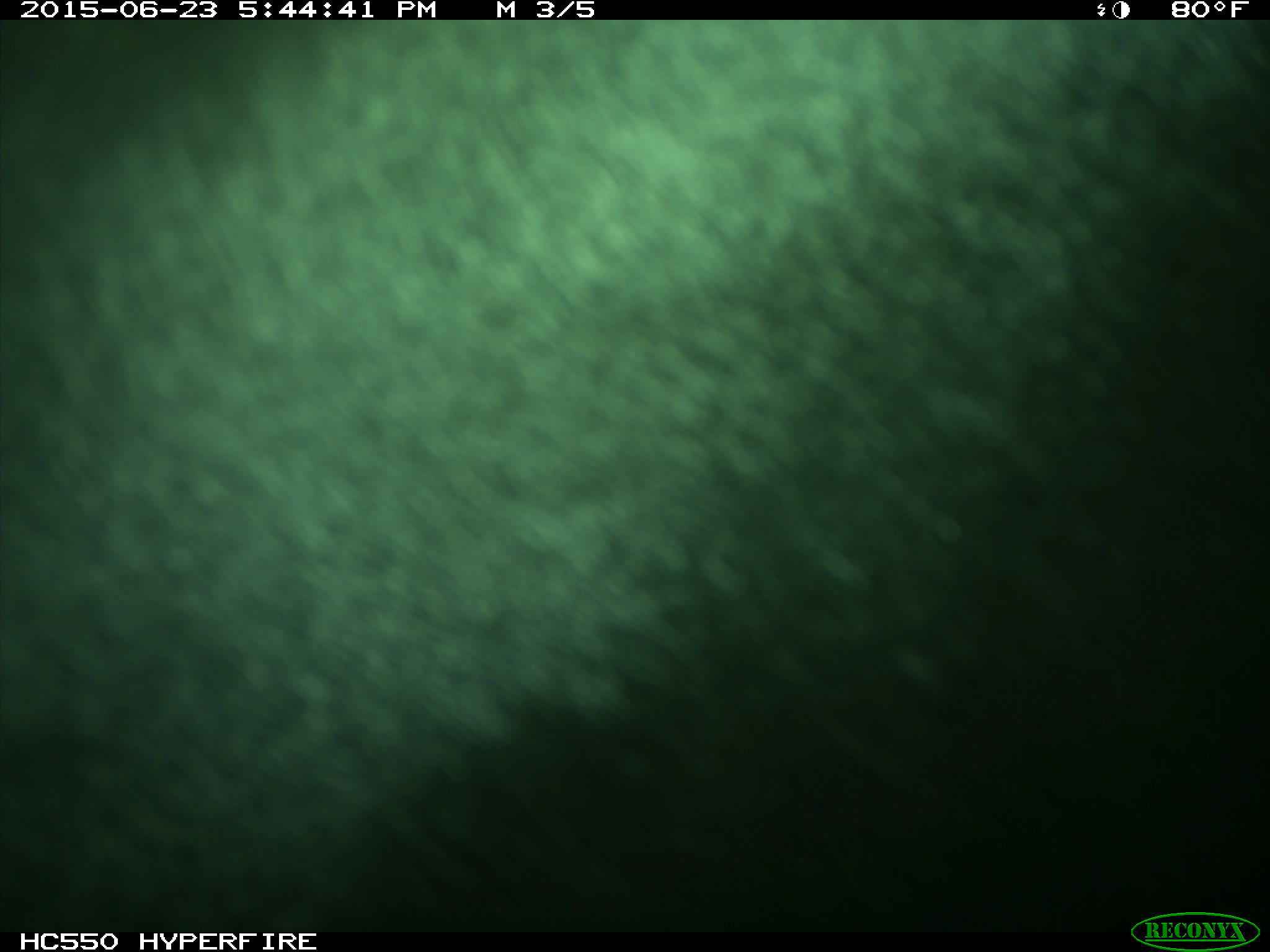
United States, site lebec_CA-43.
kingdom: Animalia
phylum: Chordata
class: Mammalia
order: Artiodactyla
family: Bovidae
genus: Bos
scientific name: Bos taurus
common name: domestic cow